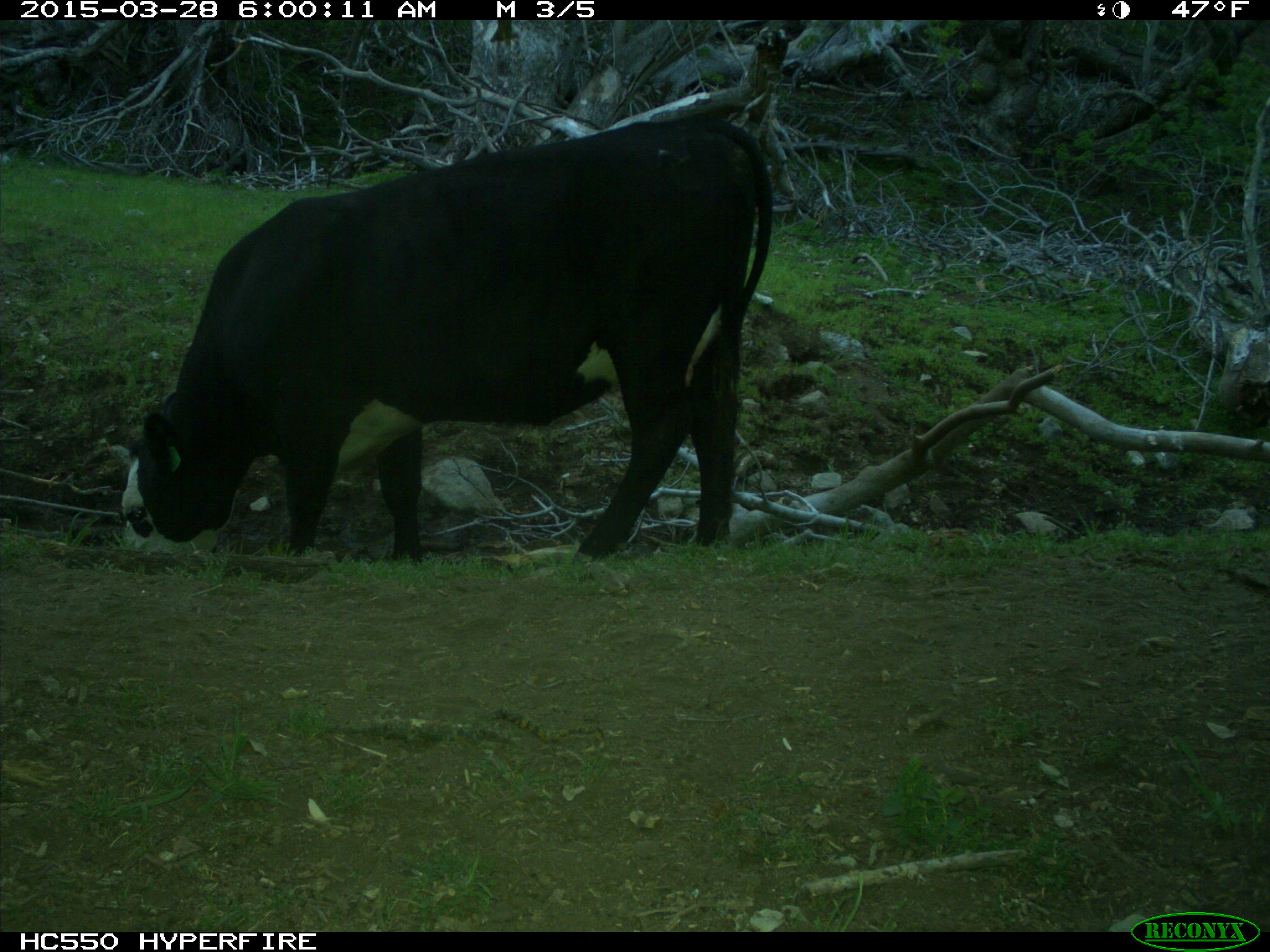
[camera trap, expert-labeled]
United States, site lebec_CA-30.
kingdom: Animalia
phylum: Chordata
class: Mammalia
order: Artiodactyla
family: Bovidae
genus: Bos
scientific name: Bos taurus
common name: domestic cow